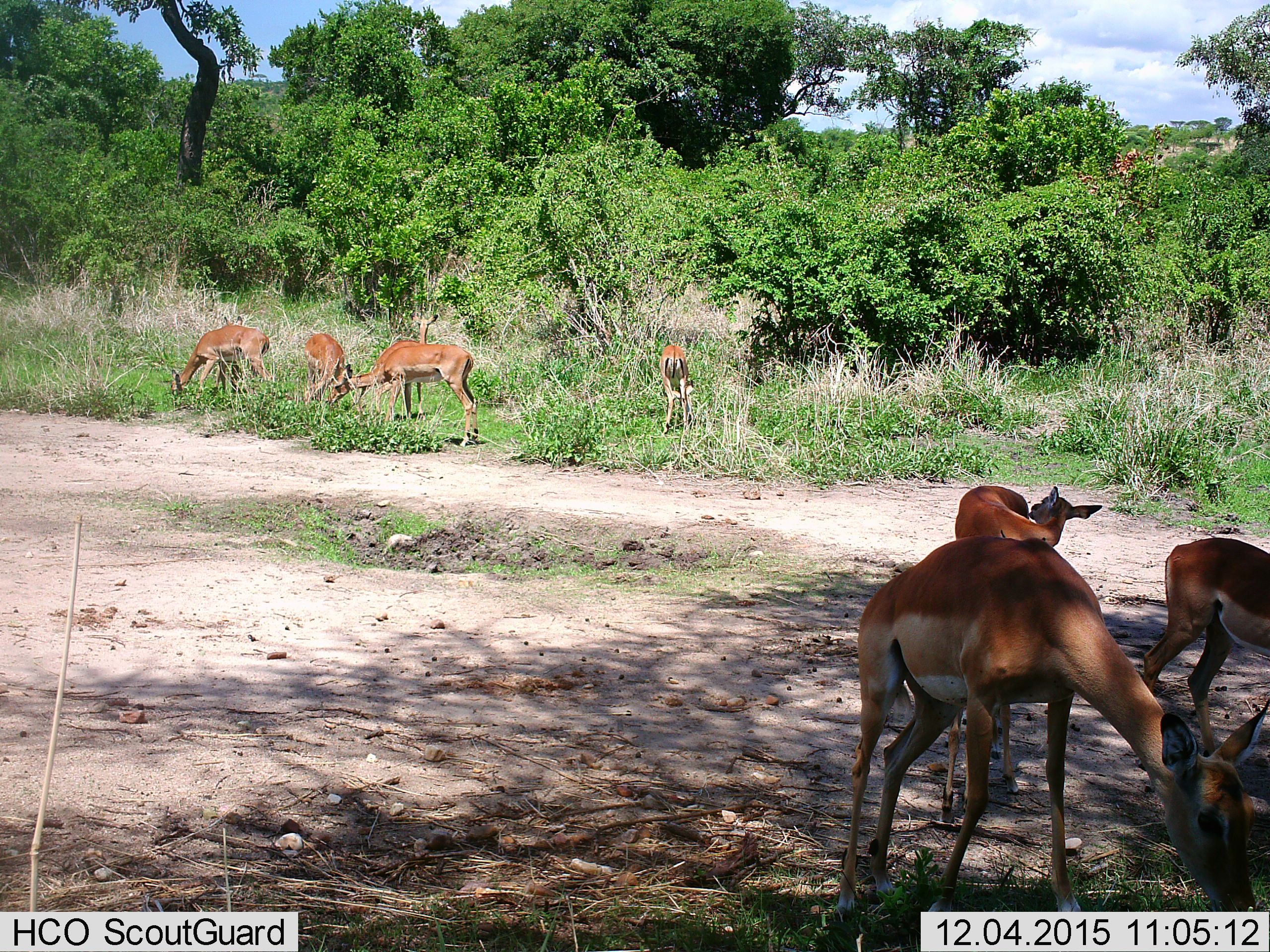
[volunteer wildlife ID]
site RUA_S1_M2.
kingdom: Animalia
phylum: Chordata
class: Mammalia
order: Artiodactyla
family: Bovidae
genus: Aepyceros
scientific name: Aepyceros melampus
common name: impala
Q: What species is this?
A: Impala (Aepyceros melampus).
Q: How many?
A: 9.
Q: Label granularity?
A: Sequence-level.